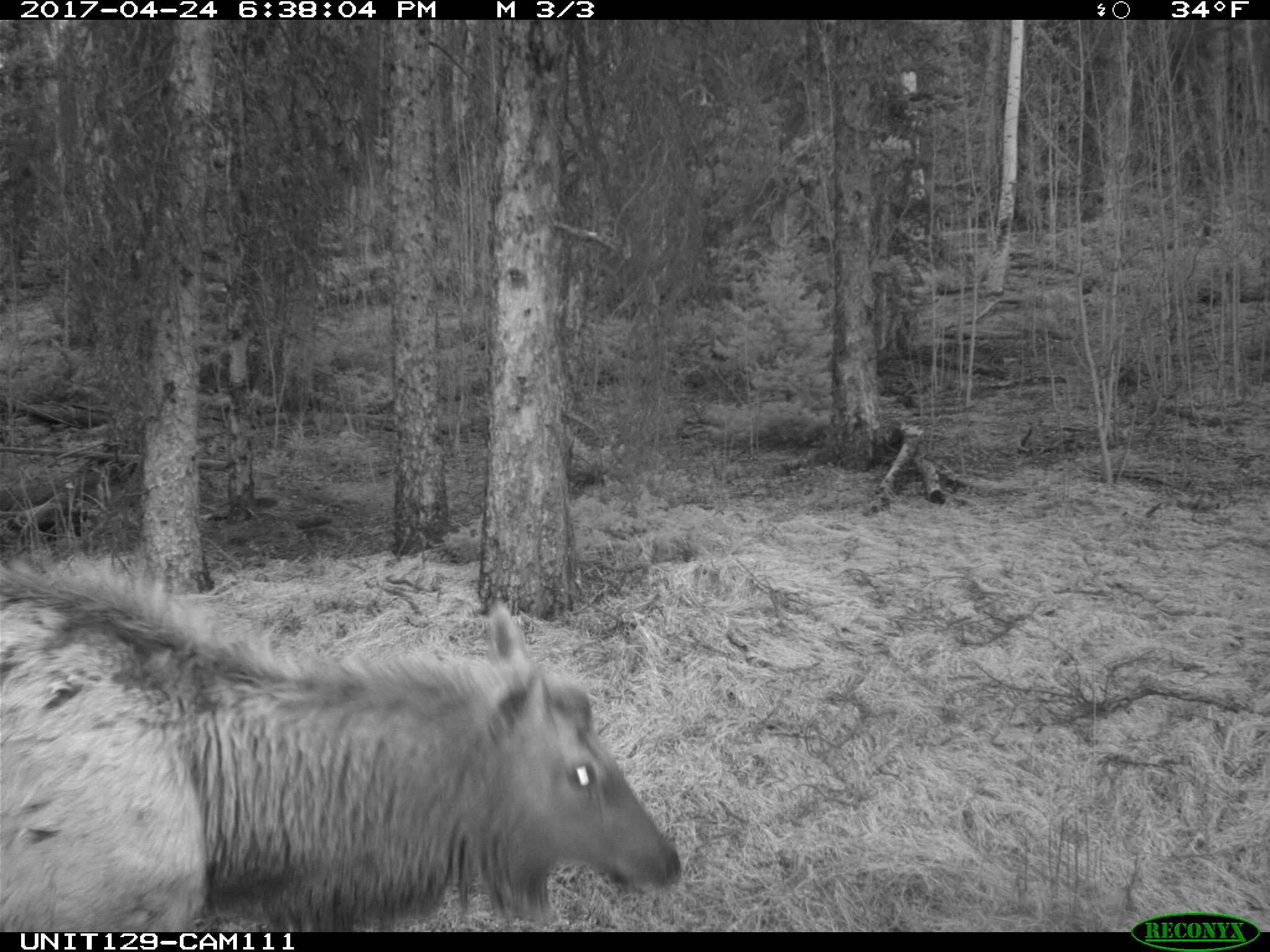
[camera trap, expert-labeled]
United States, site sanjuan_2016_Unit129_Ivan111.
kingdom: Animalia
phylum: Chordata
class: Mammalia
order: Artiodactyla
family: Cervidae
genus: Cervus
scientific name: Cervus elaphus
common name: red deer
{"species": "Cervus elaphus (red deer)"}